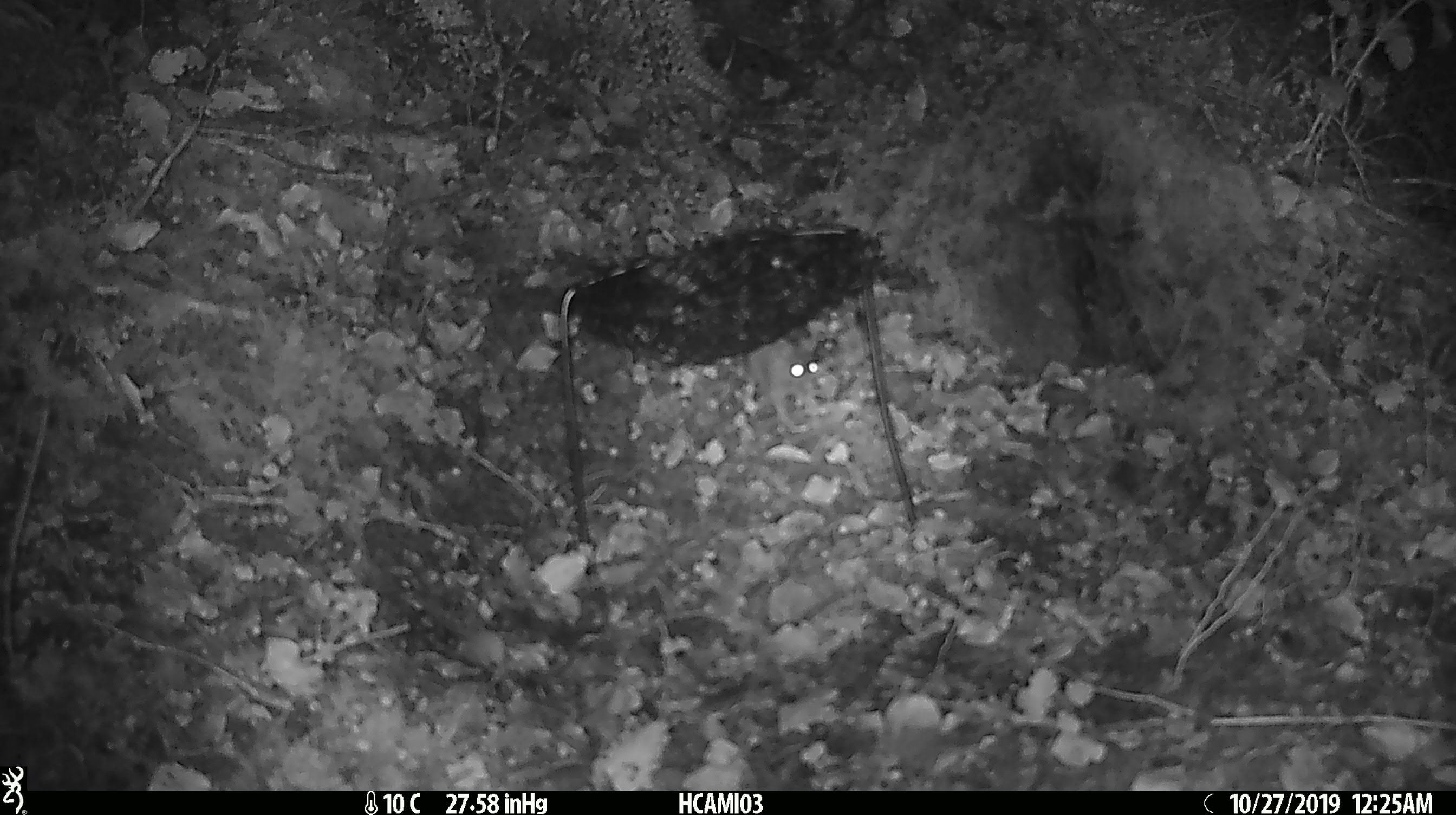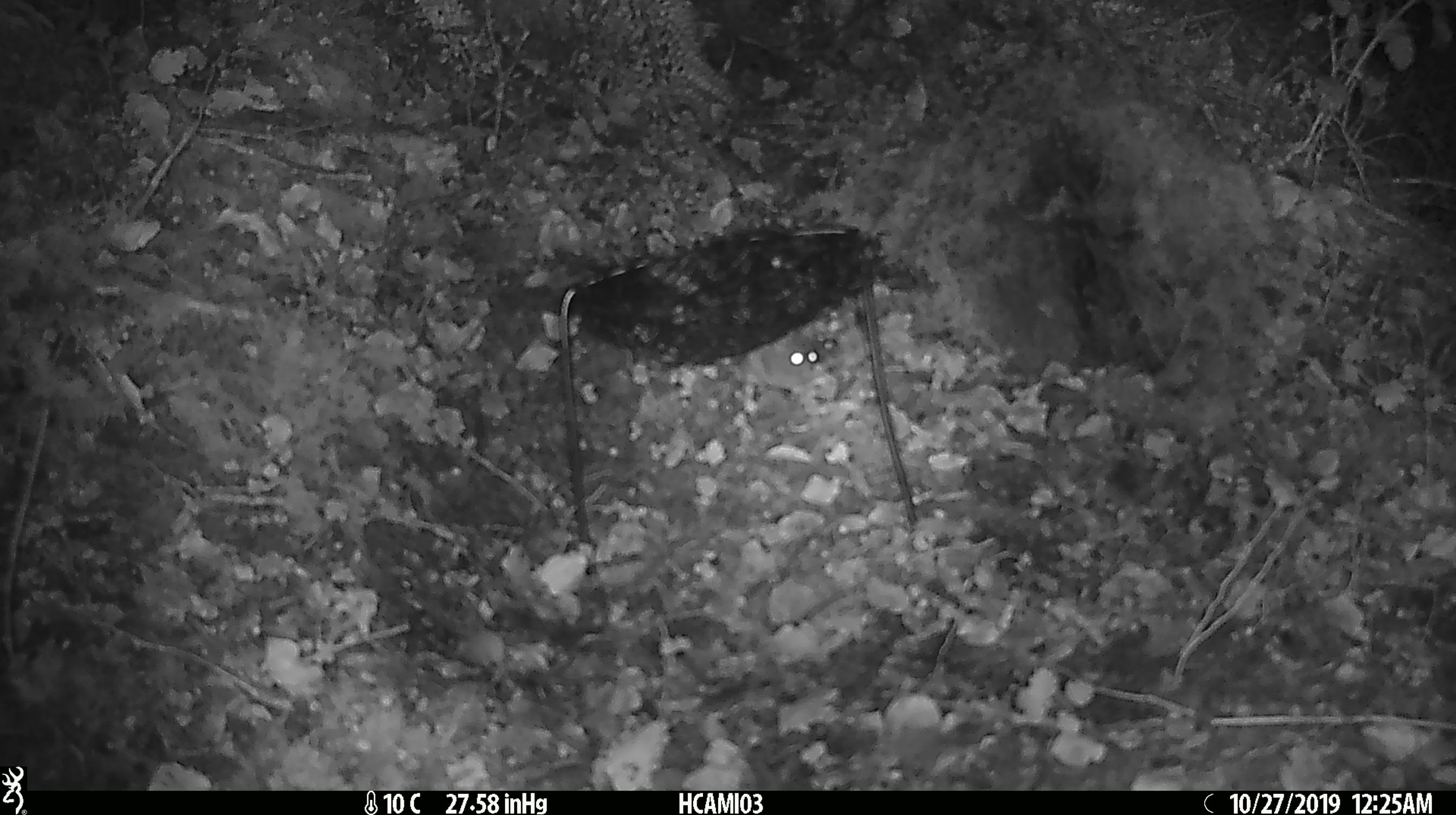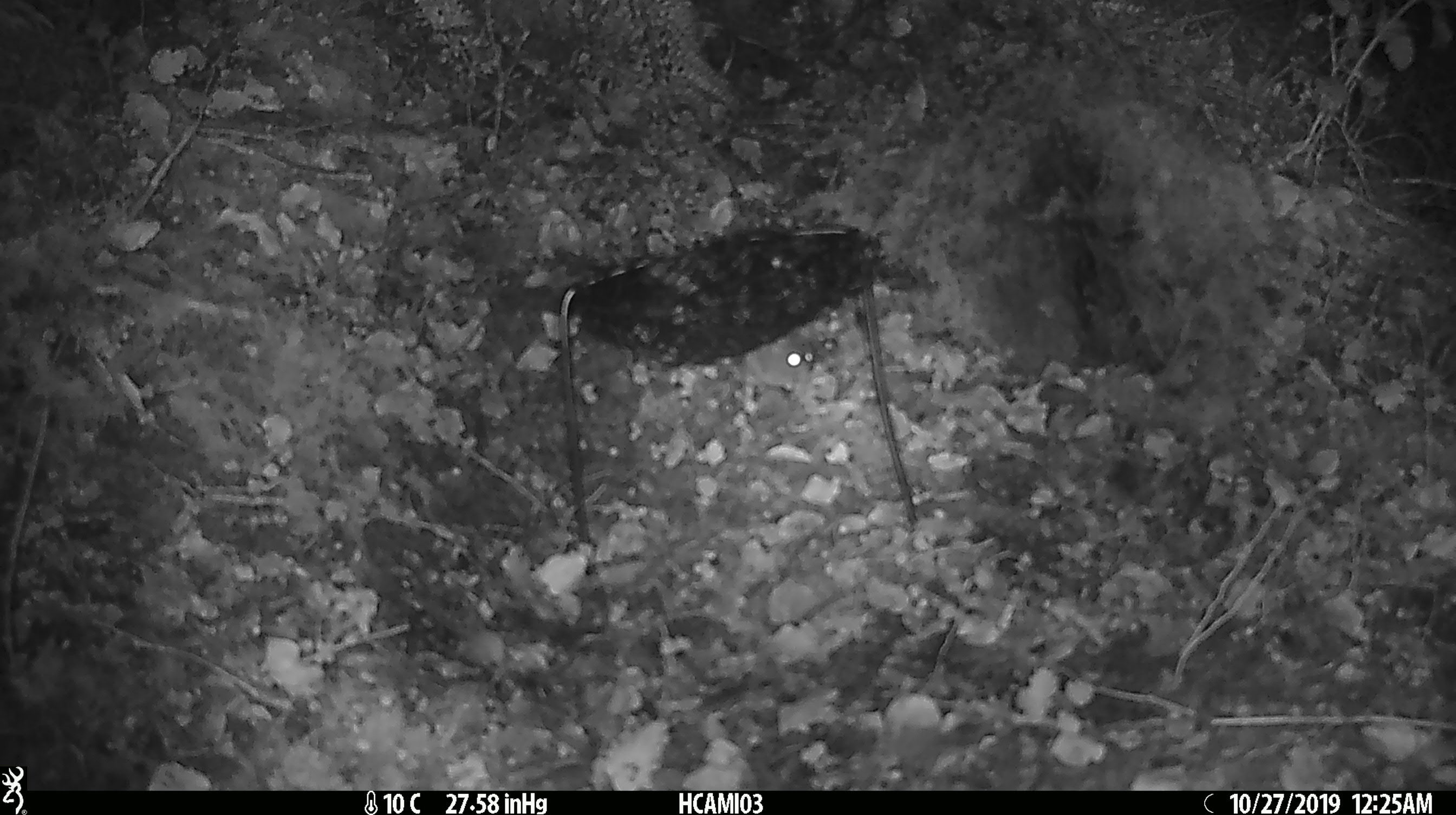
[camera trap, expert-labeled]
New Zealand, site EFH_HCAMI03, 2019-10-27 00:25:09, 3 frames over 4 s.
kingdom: Animalia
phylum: Chordata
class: Mammalia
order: Rodentia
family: Muridae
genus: Mus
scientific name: Mus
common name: mouse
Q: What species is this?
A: Mouse (Mus).